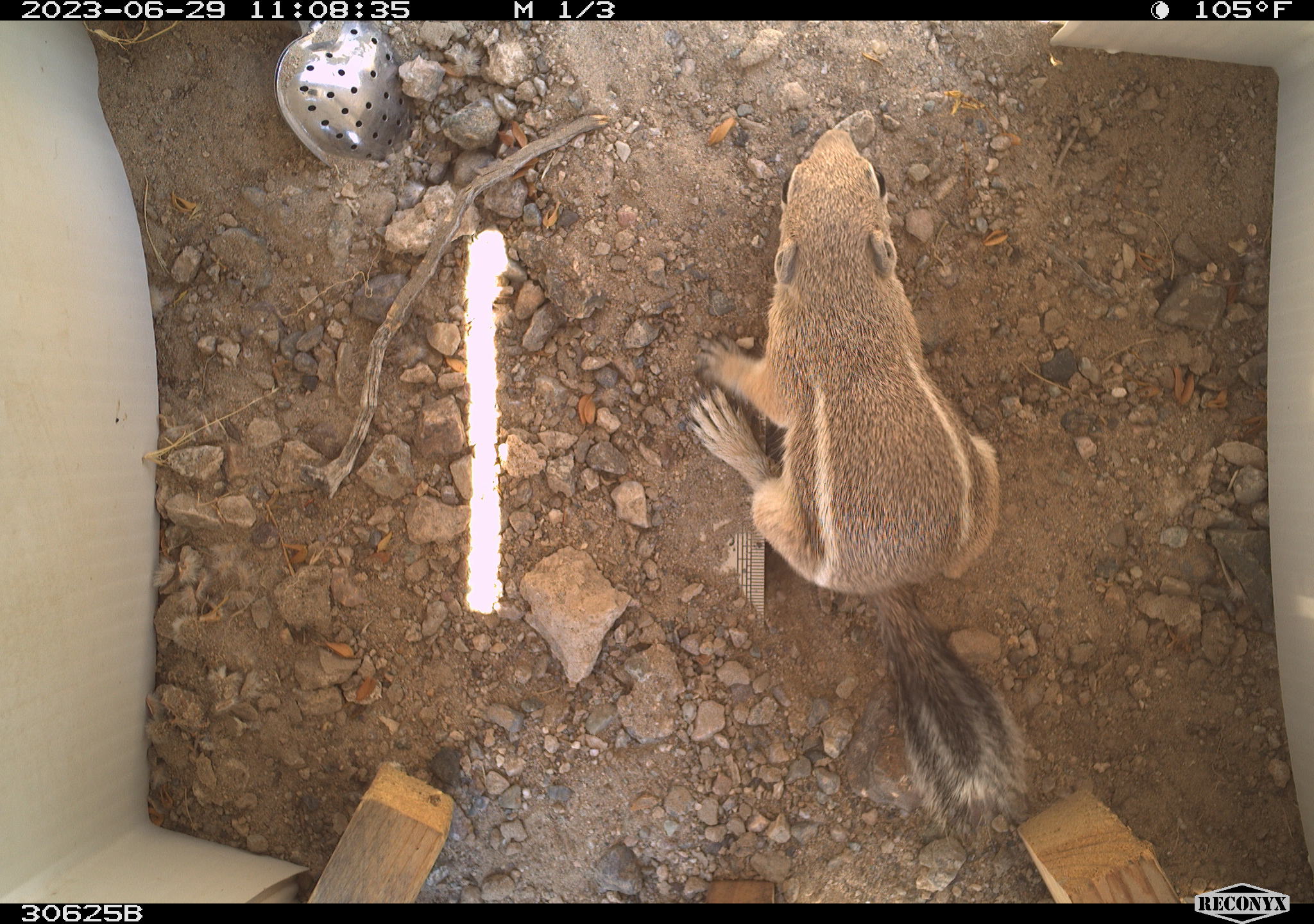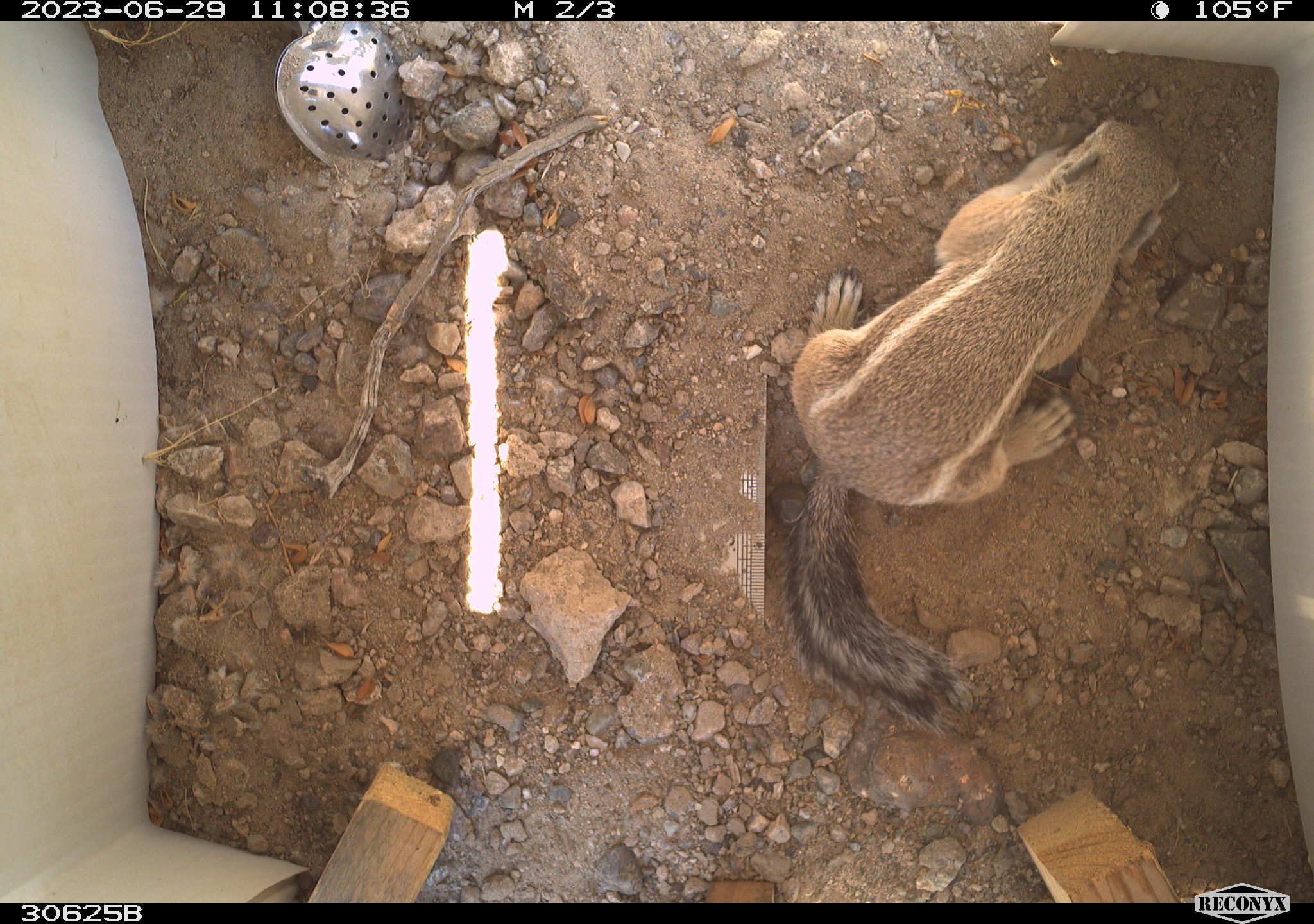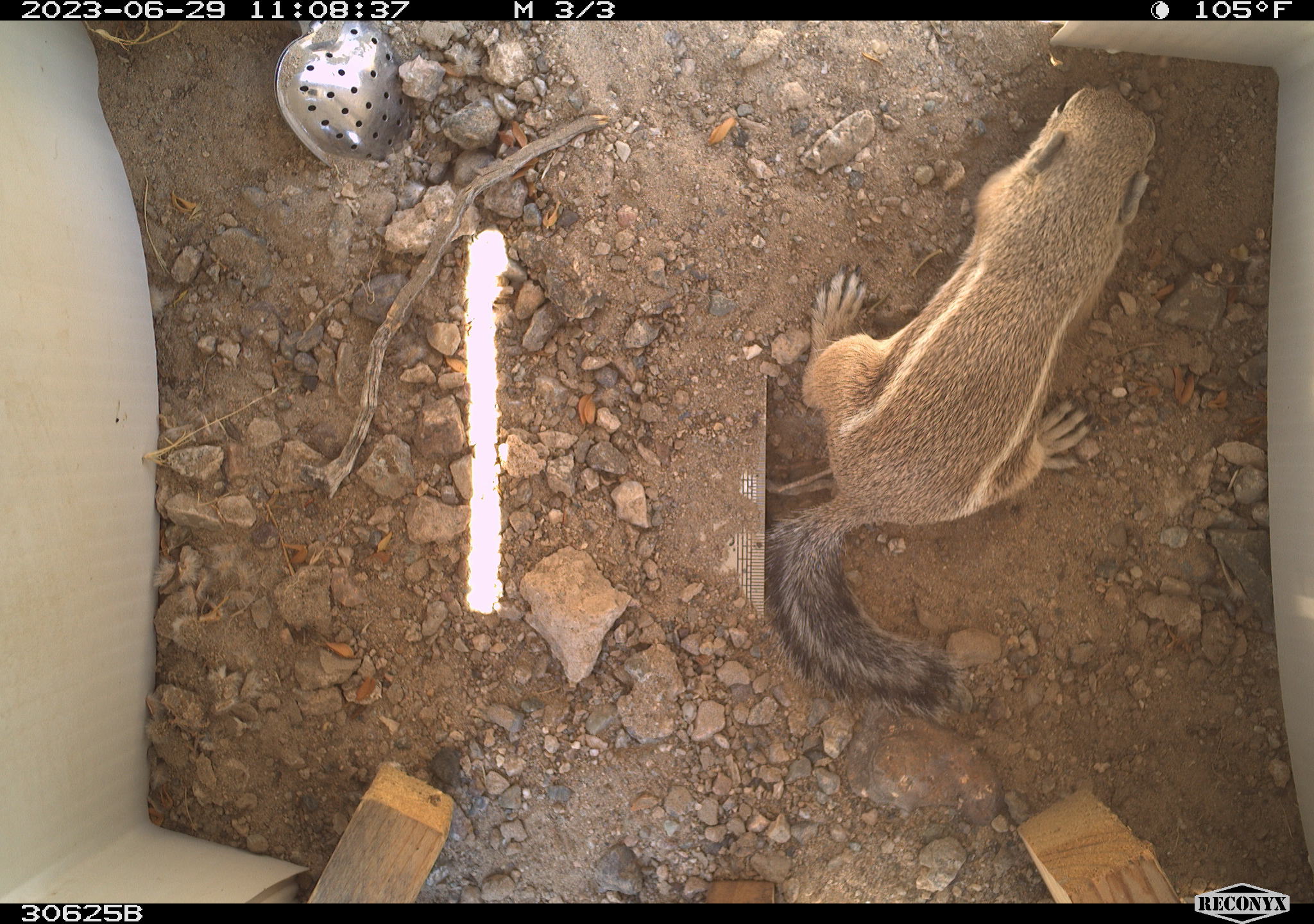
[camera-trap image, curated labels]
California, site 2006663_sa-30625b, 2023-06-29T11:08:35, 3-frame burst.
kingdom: Animalia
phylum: Chordata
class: Mammalia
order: Rodentia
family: Sciuridae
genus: Ammospermophilus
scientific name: Ammospermophilus leucurus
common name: white-tailed antelope squirrel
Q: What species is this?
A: White-tailed antelope squirrel (Ammospermophilus leucurus).